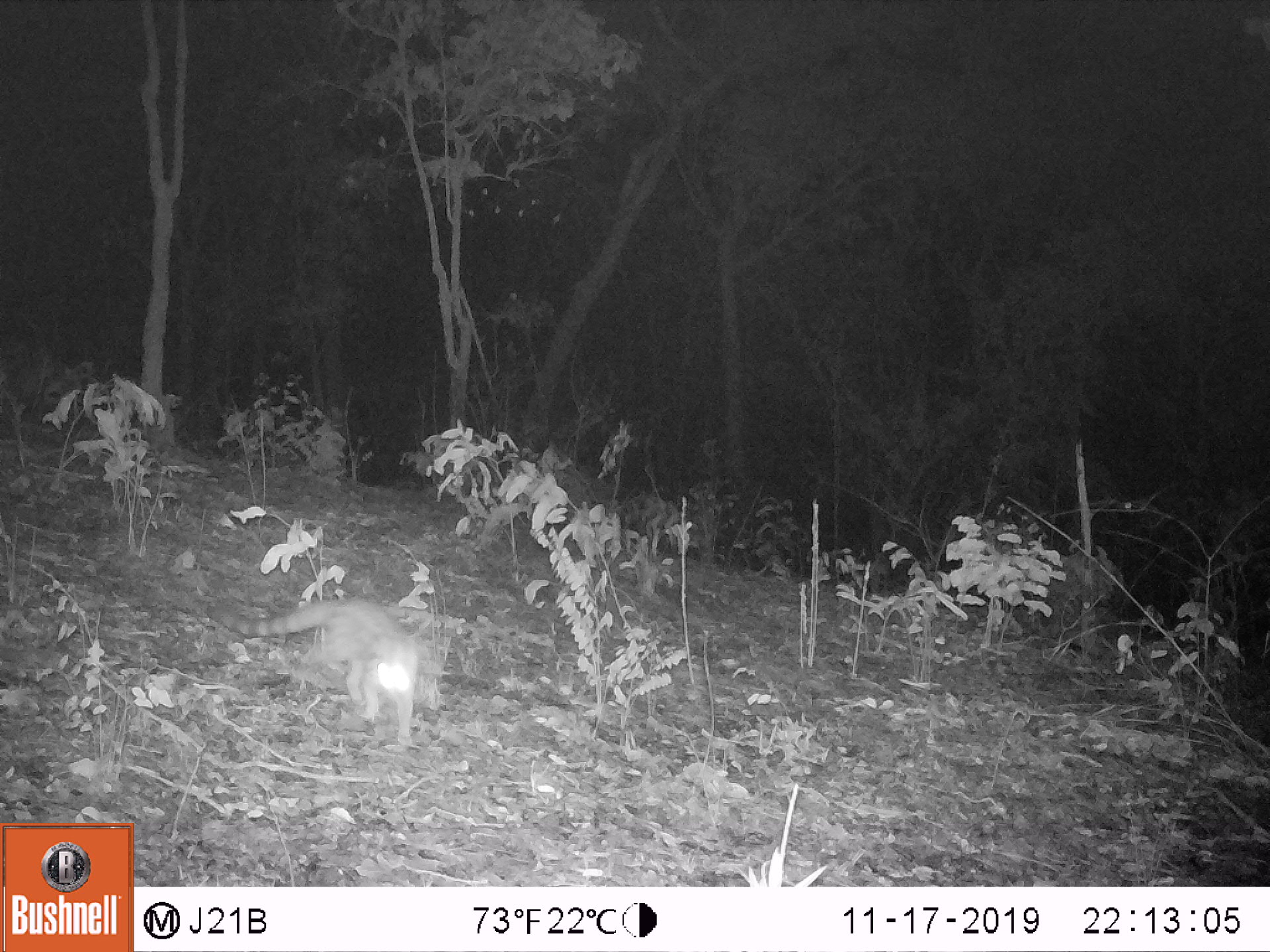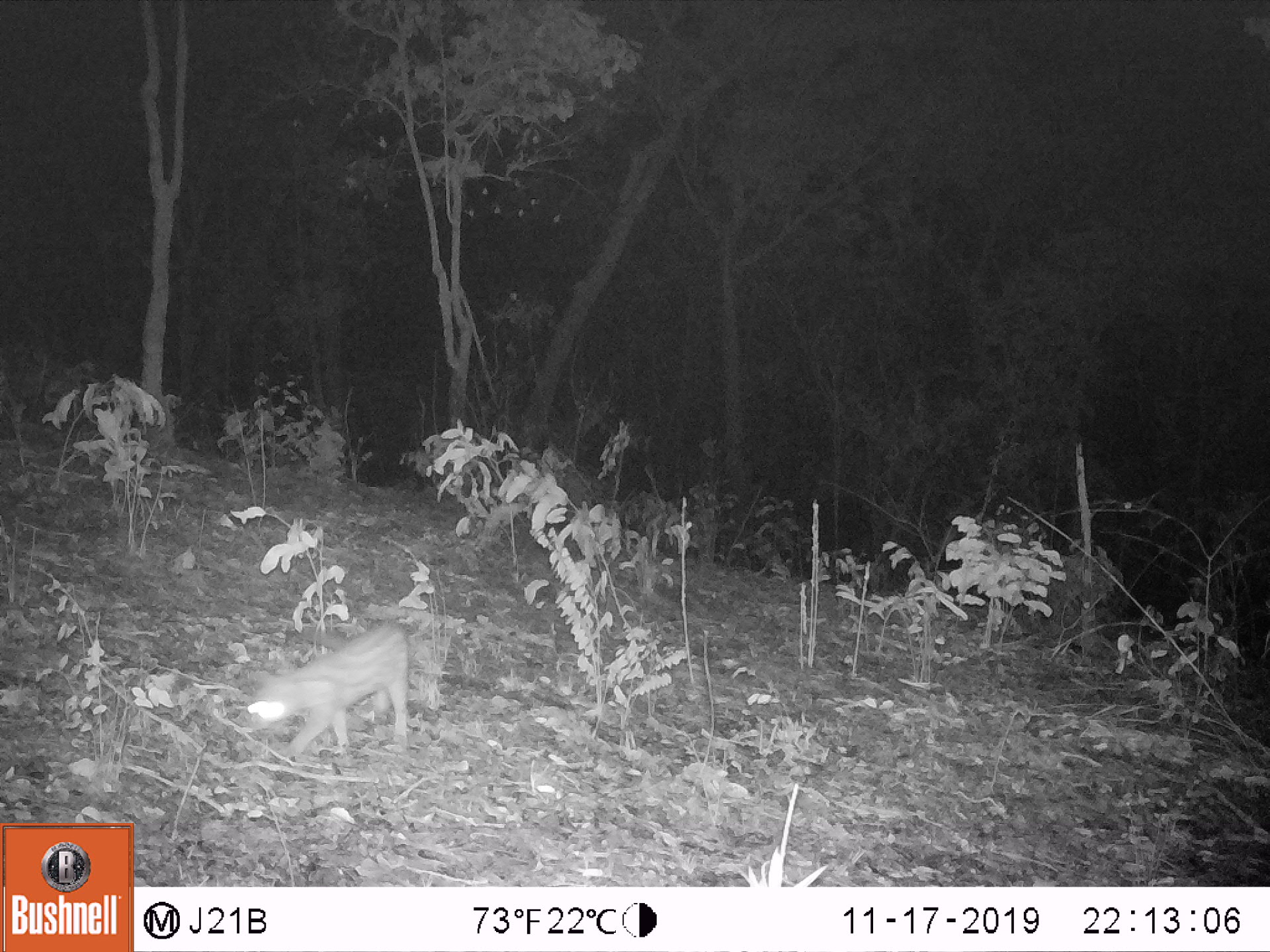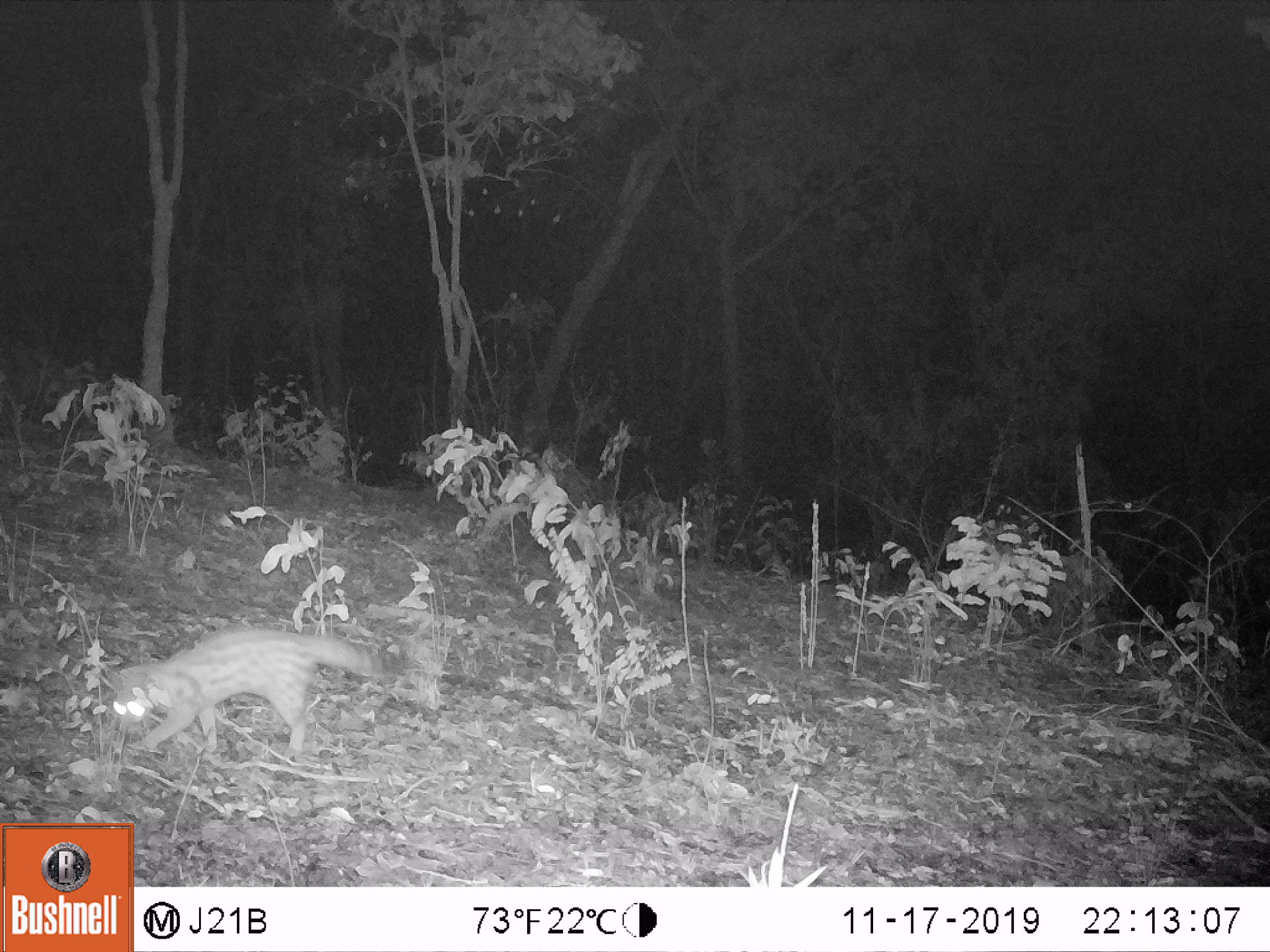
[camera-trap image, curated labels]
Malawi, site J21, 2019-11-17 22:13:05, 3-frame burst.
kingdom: Animalia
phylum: Chordata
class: Mammalia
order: Carnivora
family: Viverridae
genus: Genetta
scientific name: Genetta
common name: genet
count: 1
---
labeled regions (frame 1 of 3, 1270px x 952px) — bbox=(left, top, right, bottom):
genet: bbox=(200, 594, 426, 753)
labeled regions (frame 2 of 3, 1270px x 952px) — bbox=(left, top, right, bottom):
genet: bbox=(245, 619, 416, 760)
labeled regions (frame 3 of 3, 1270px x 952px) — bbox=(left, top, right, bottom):
genet: bbox=(103, 627, 402, 760)